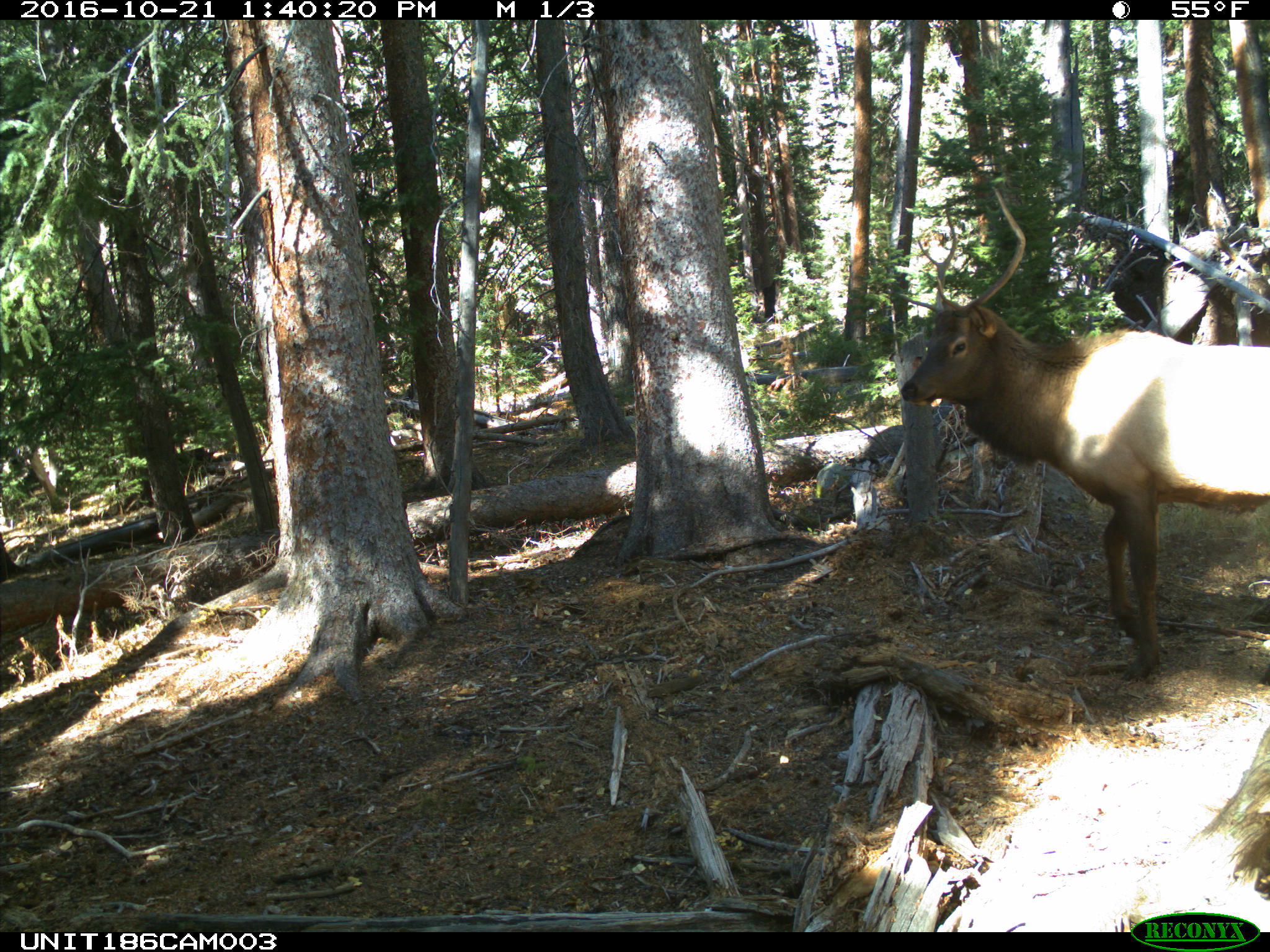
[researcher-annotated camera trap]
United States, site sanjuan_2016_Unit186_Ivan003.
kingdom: Animalia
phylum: Chordata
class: Mammalia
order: Artiodactyla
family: Cervidae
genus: Cervus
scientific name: Cervus elaphus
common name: red deer